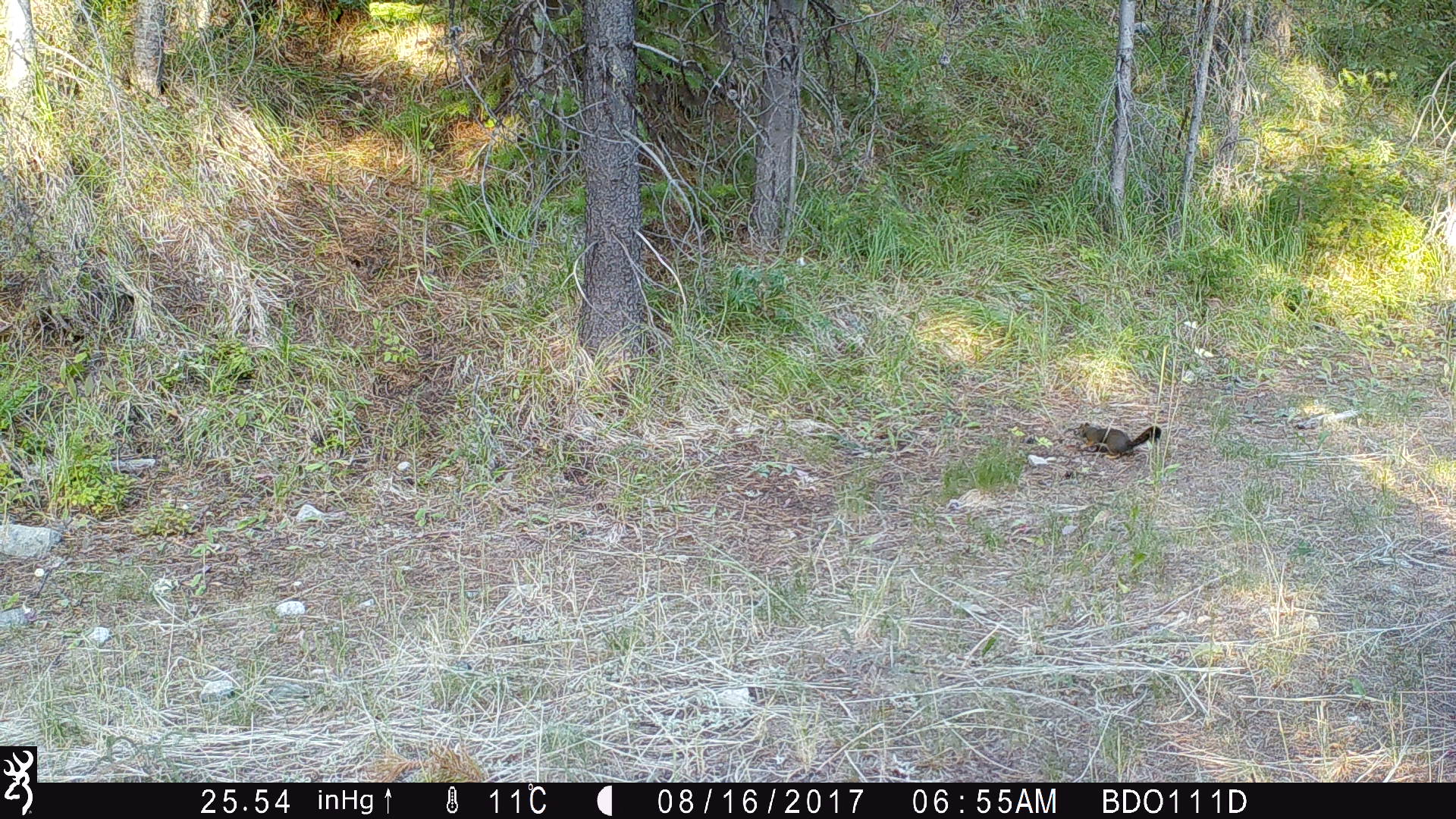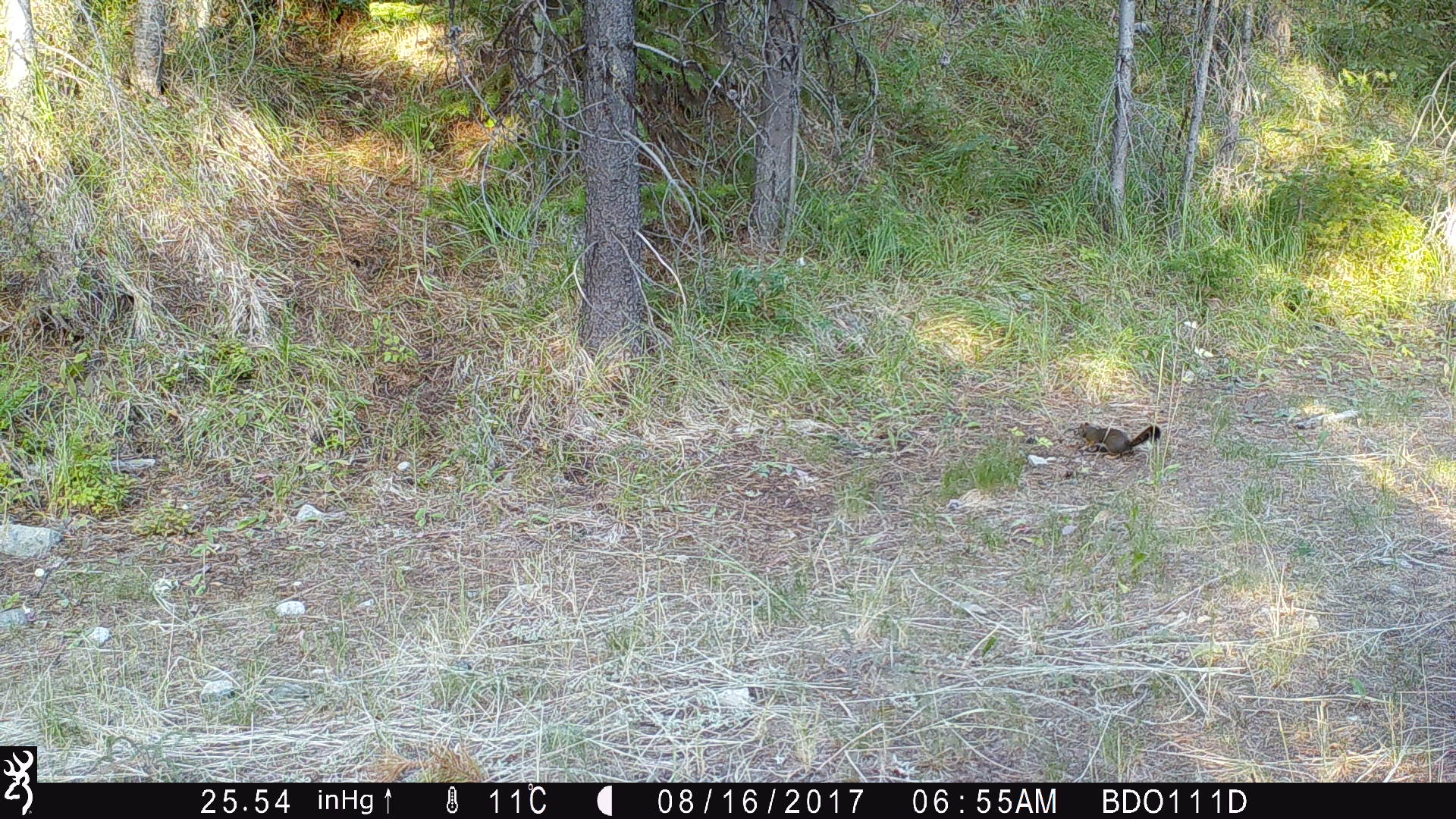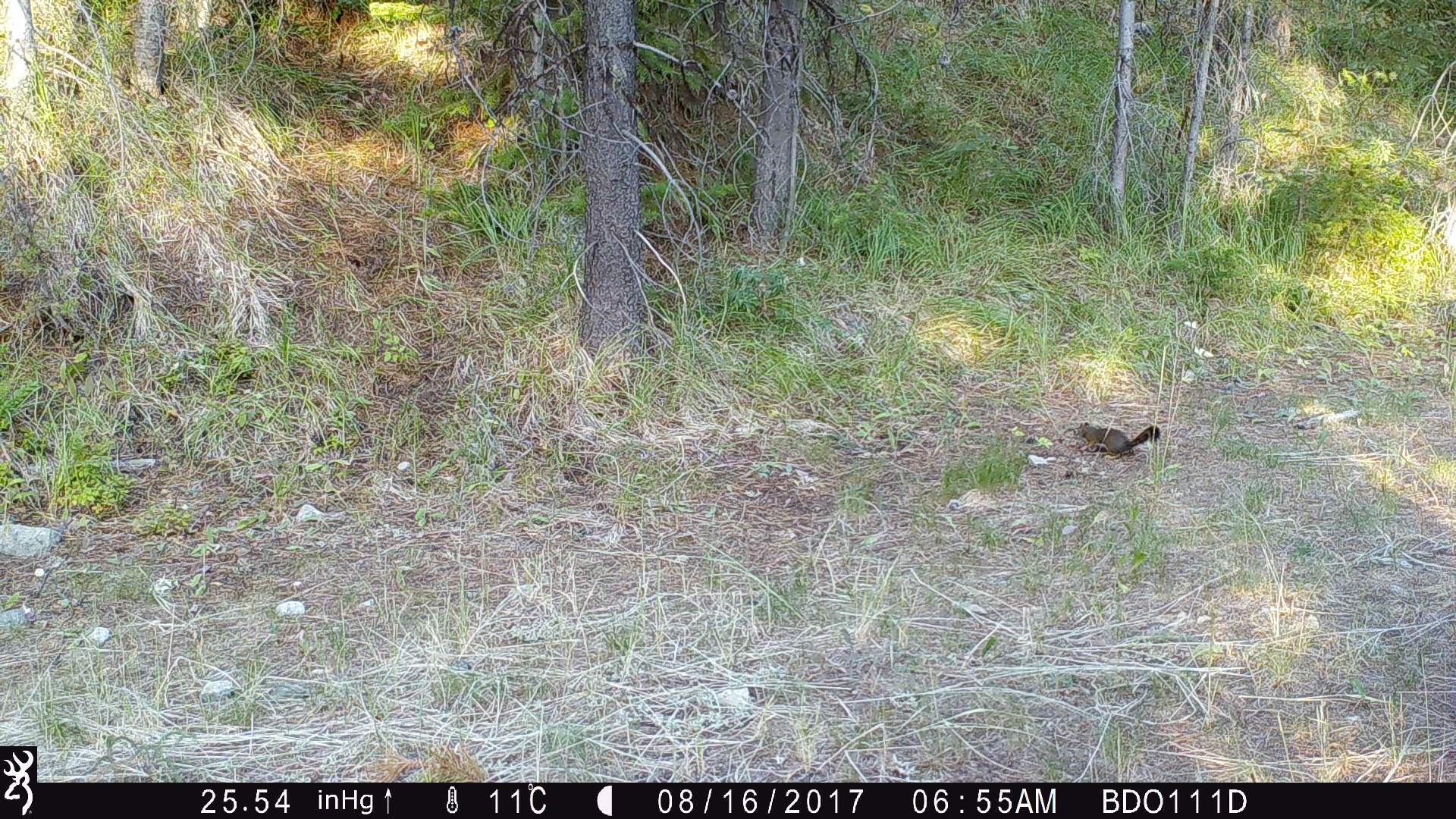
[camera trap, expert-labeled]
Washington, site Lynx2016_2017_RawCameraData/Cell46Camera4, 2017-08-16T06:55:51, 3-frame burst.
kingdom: Animalia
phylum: Chordata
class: Mammalia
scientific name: Mammalia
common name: small mammal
Small mammal (Mammalia). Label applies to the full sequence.